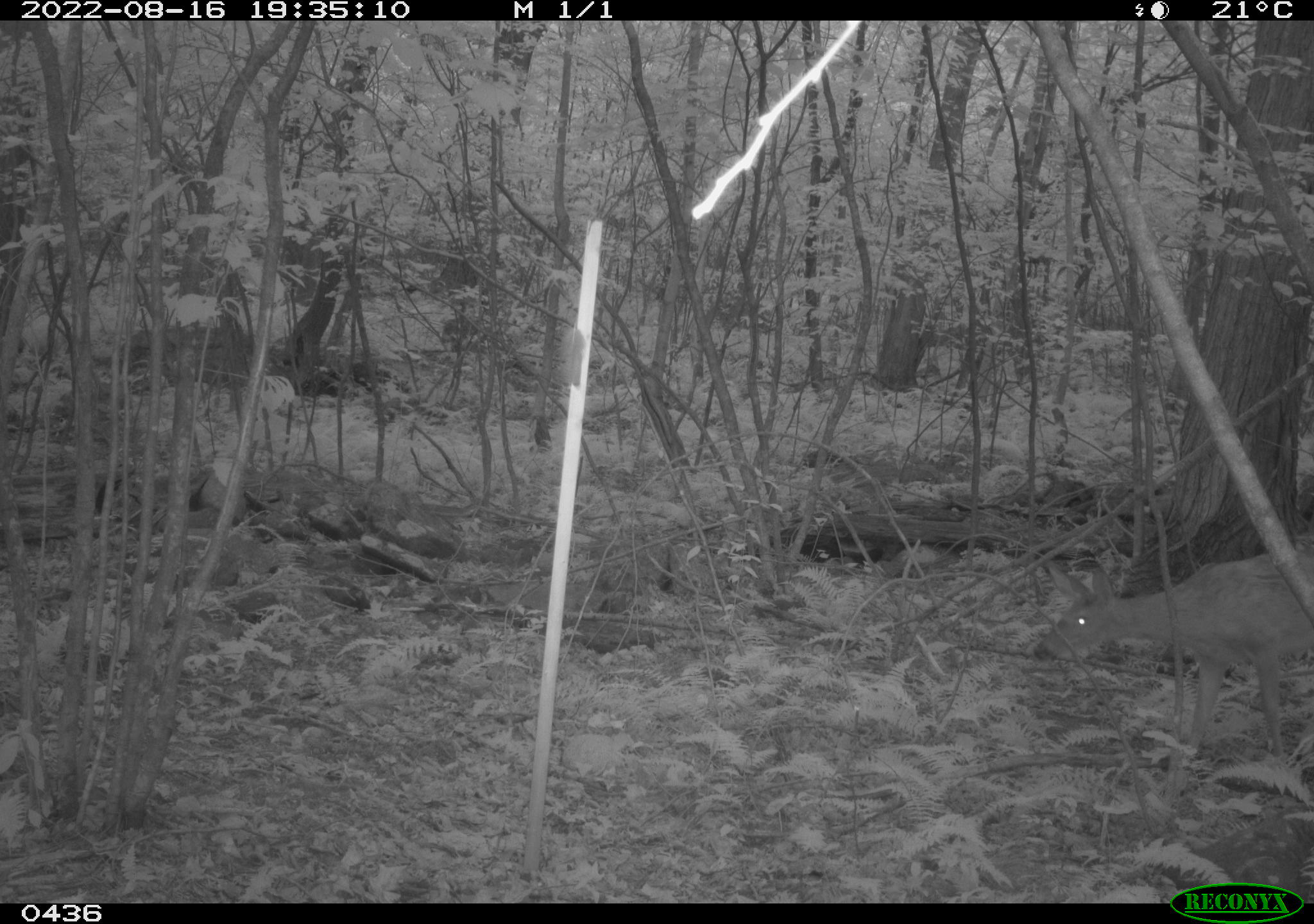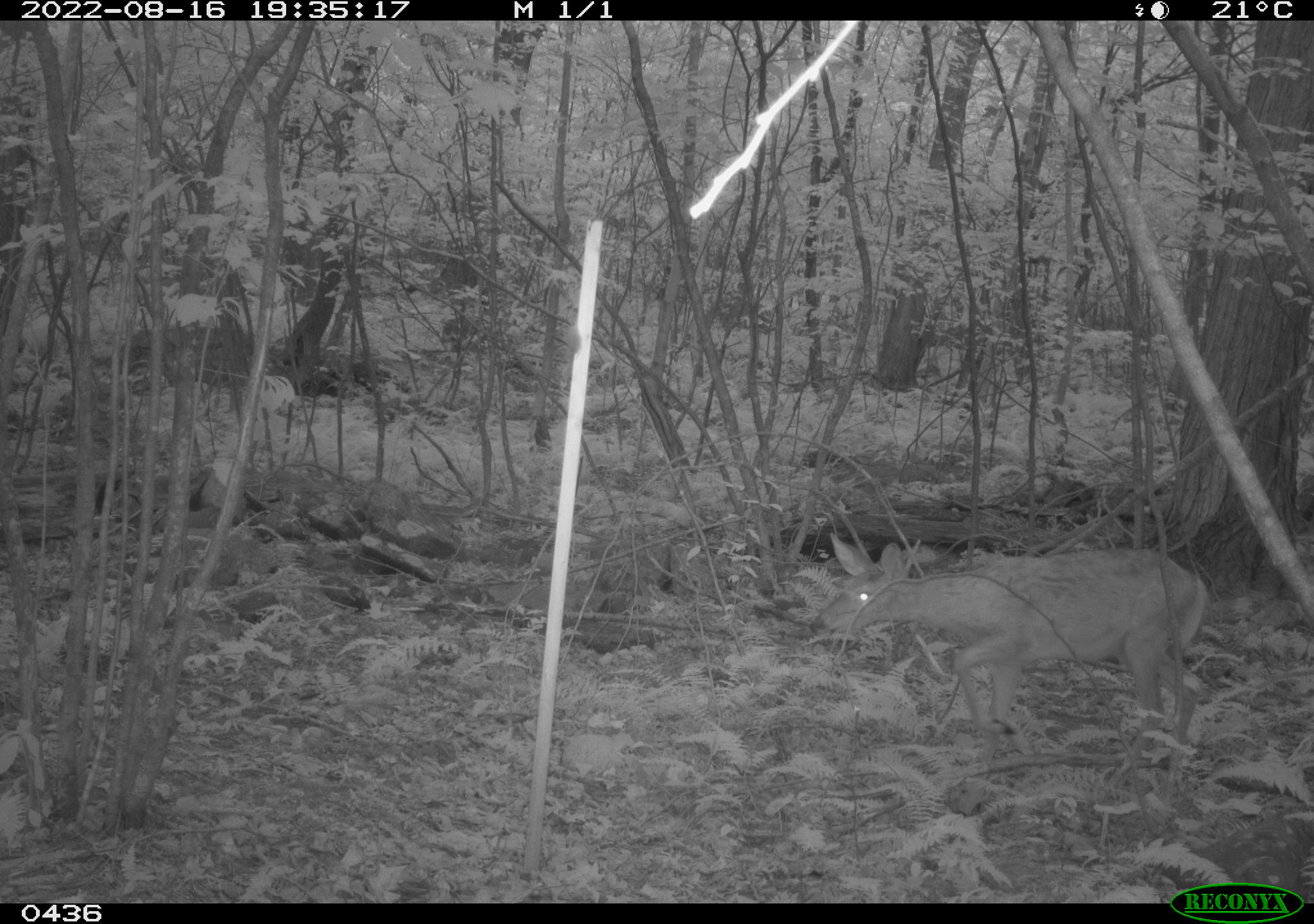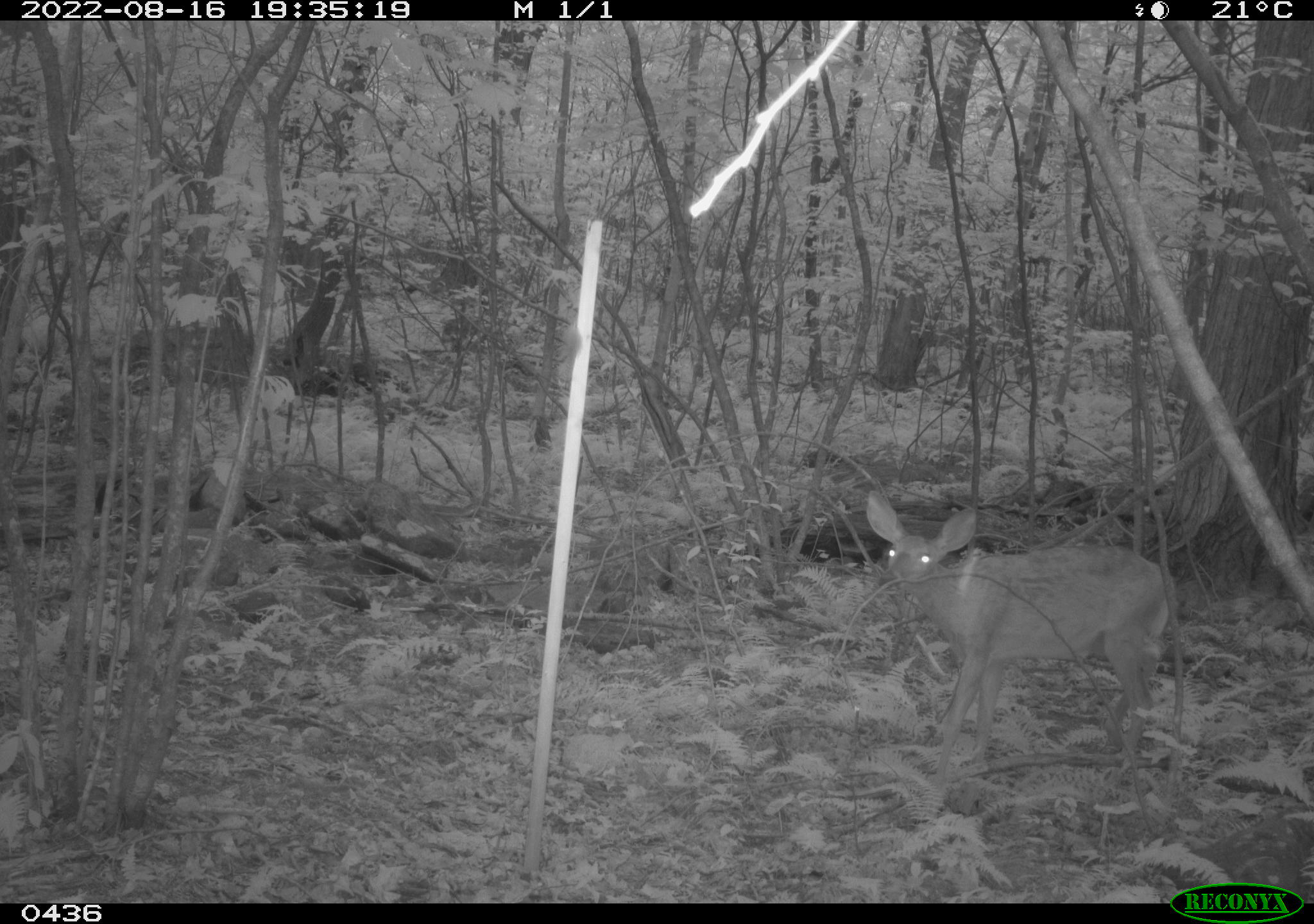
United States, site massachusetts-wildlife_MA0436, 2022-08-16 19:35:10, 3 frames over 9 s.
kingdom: Animalia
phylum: Chordata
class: Mammalia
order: Artiodactyla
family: Cervidae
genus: Odocoileus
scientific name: Odocoileus virginianus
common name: white-tailed deer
White-tailed deer (Odocoileus virginianus).